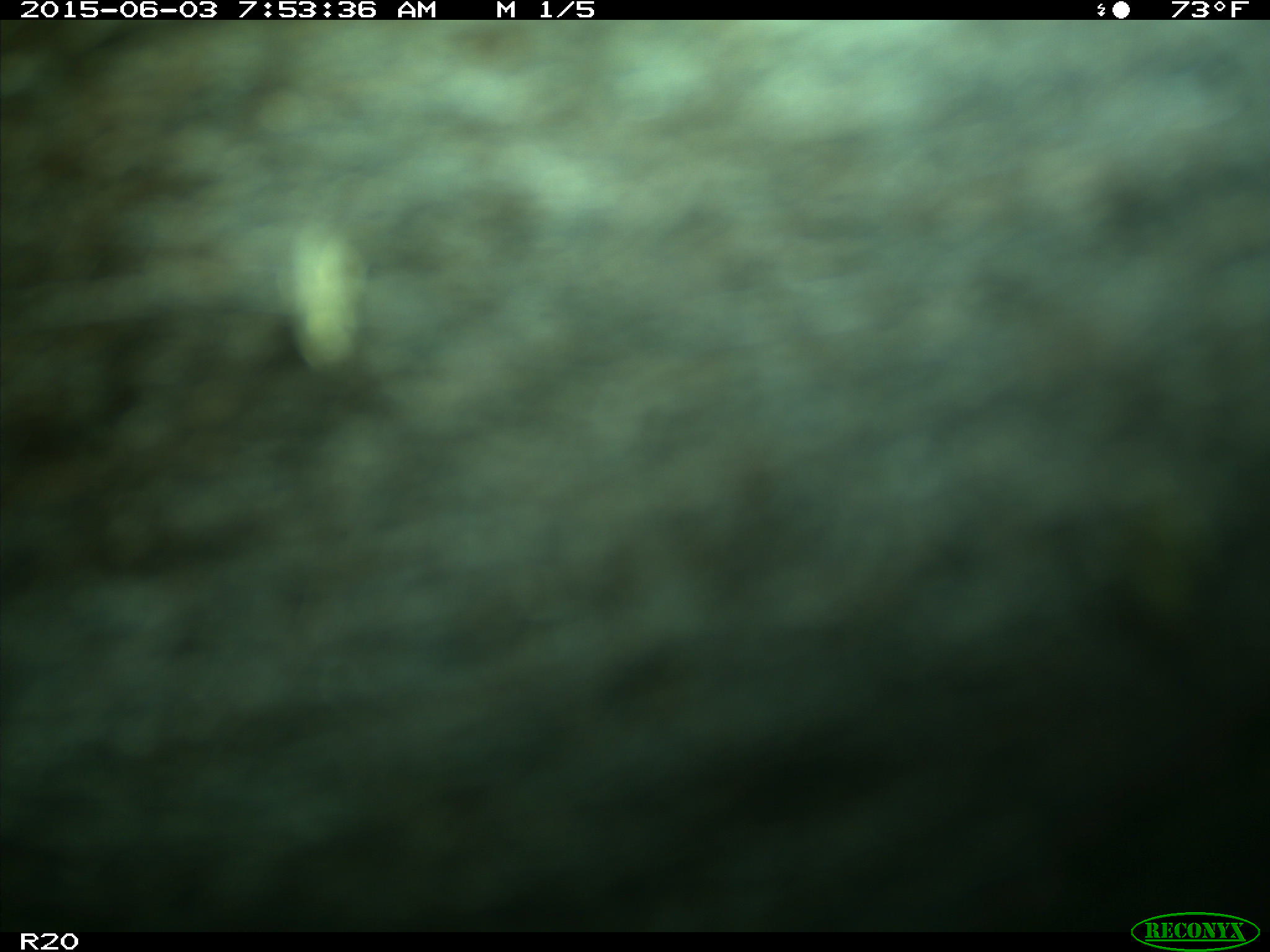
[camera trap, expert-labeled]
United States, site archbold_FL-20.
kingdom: Animalia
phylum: Chordata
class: Mammalia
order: Artiodactyla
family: Bovidae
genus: Bos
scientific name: Bos taurus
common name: domestic cow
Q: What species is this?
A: Bos taurus (domestic cow).